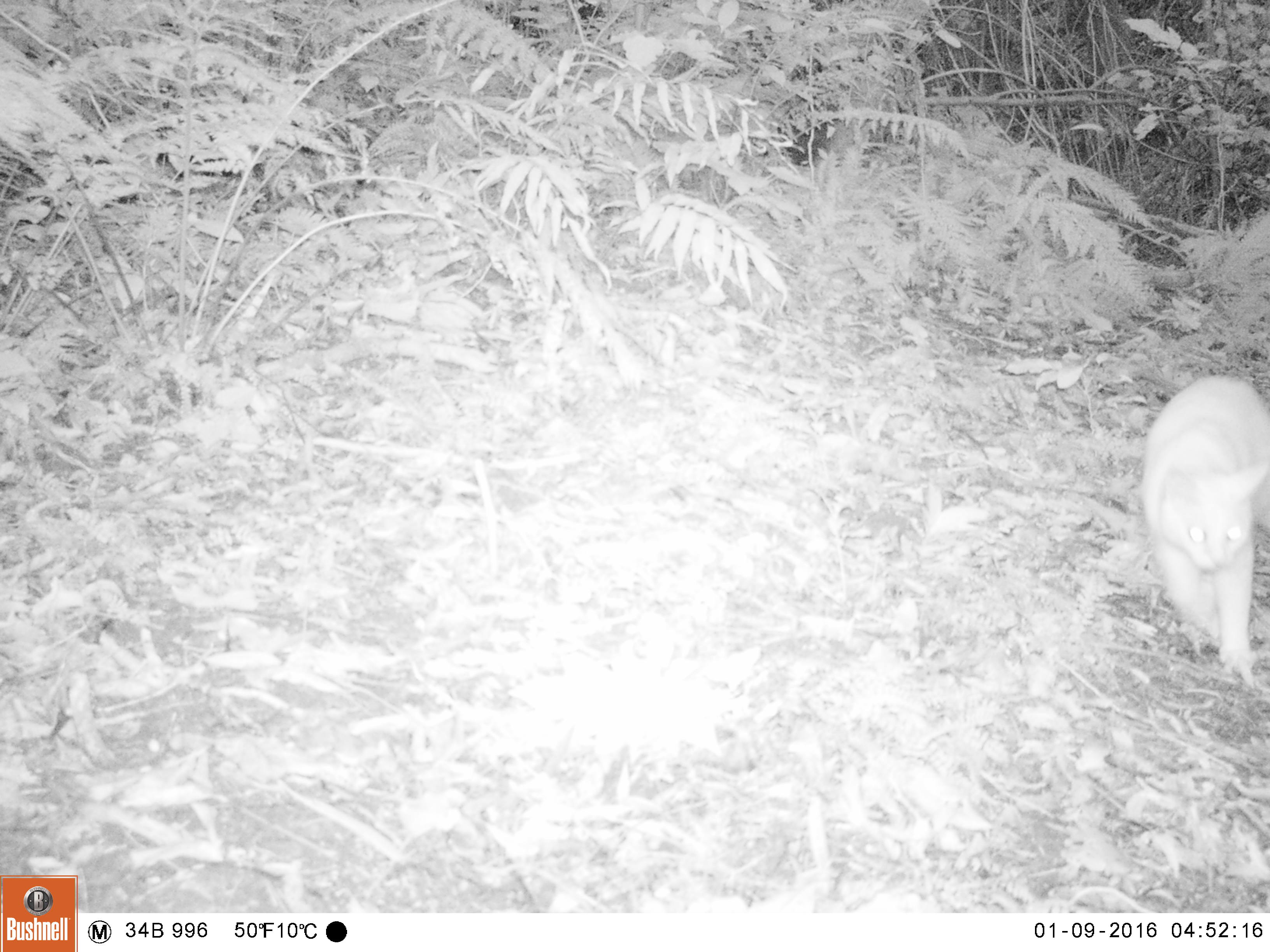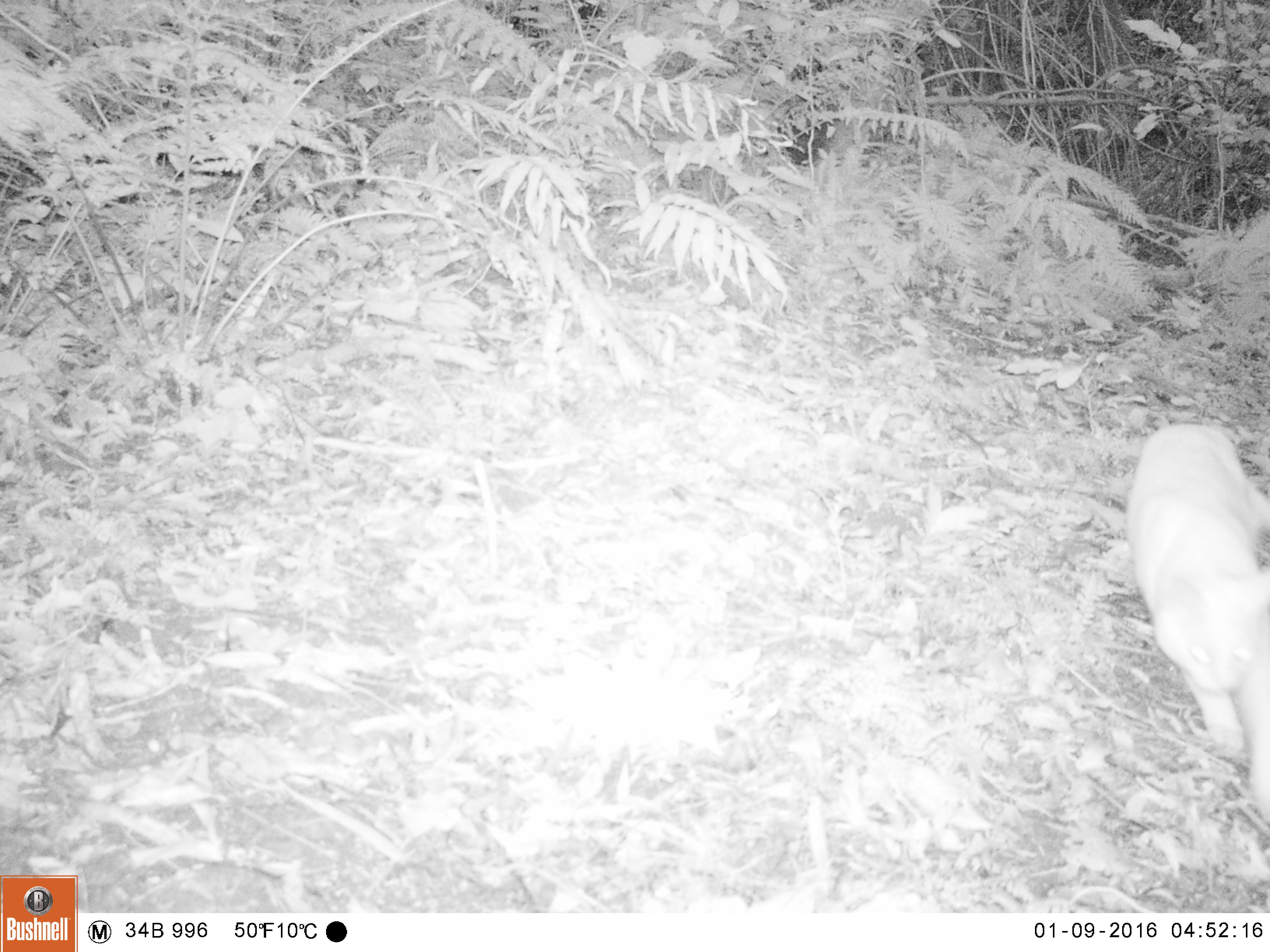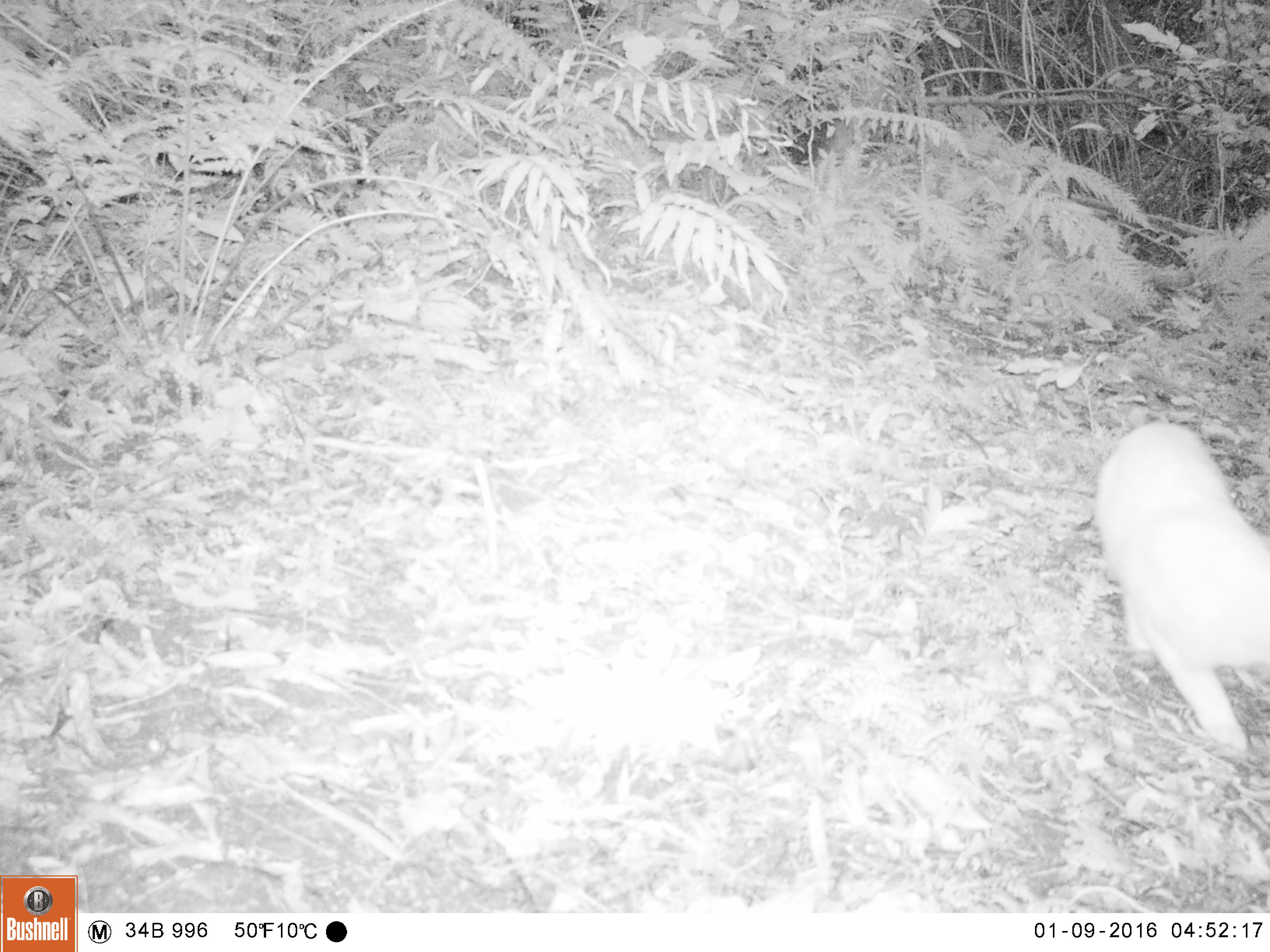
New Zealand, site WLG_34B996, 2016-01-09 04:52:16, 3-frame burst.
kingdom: Animalia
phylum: Chordata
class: Mammalia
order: Carnivora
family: Felidae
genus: Felis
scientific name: Felis catus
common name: domestic cat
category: cat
Cat (domestic cat) (Felis catus).